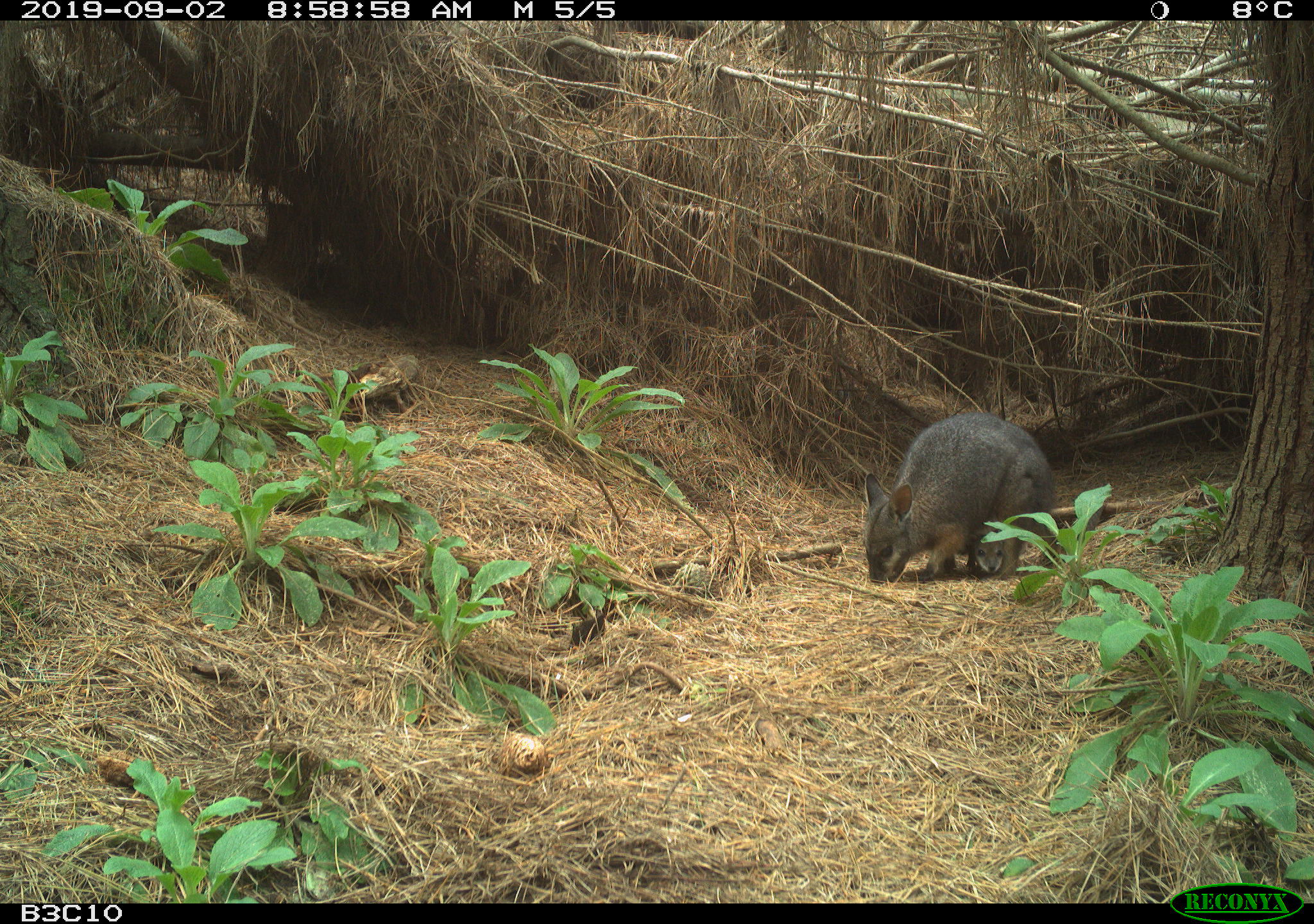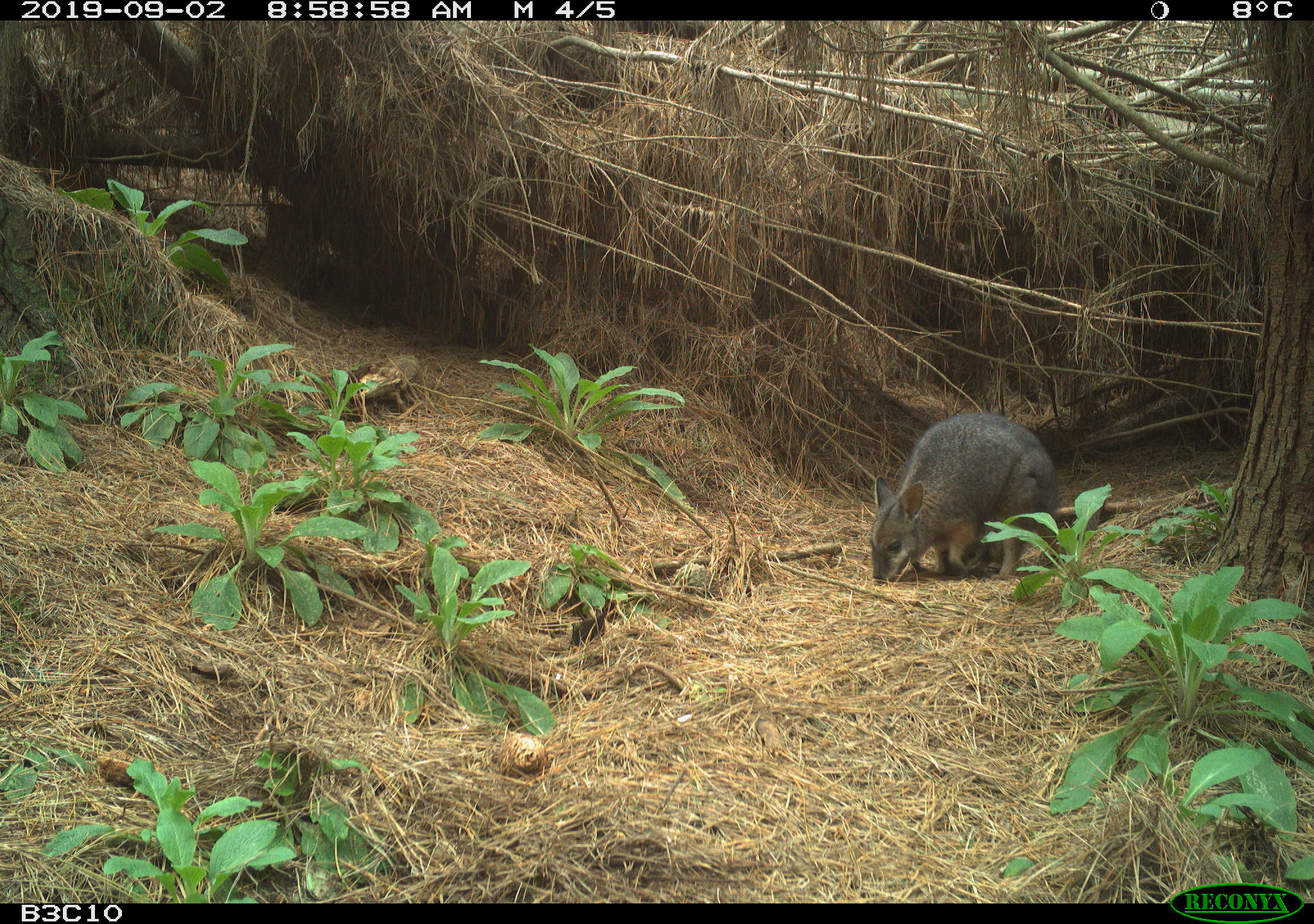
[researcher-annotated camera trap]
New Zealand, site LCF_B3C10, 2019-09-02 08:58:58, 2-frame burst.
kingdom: Animalia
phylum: Chordata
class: Mammalia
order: Diprotodontia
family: Macropodidae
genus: Notamacropus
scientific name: Notamacropus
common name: wallaby